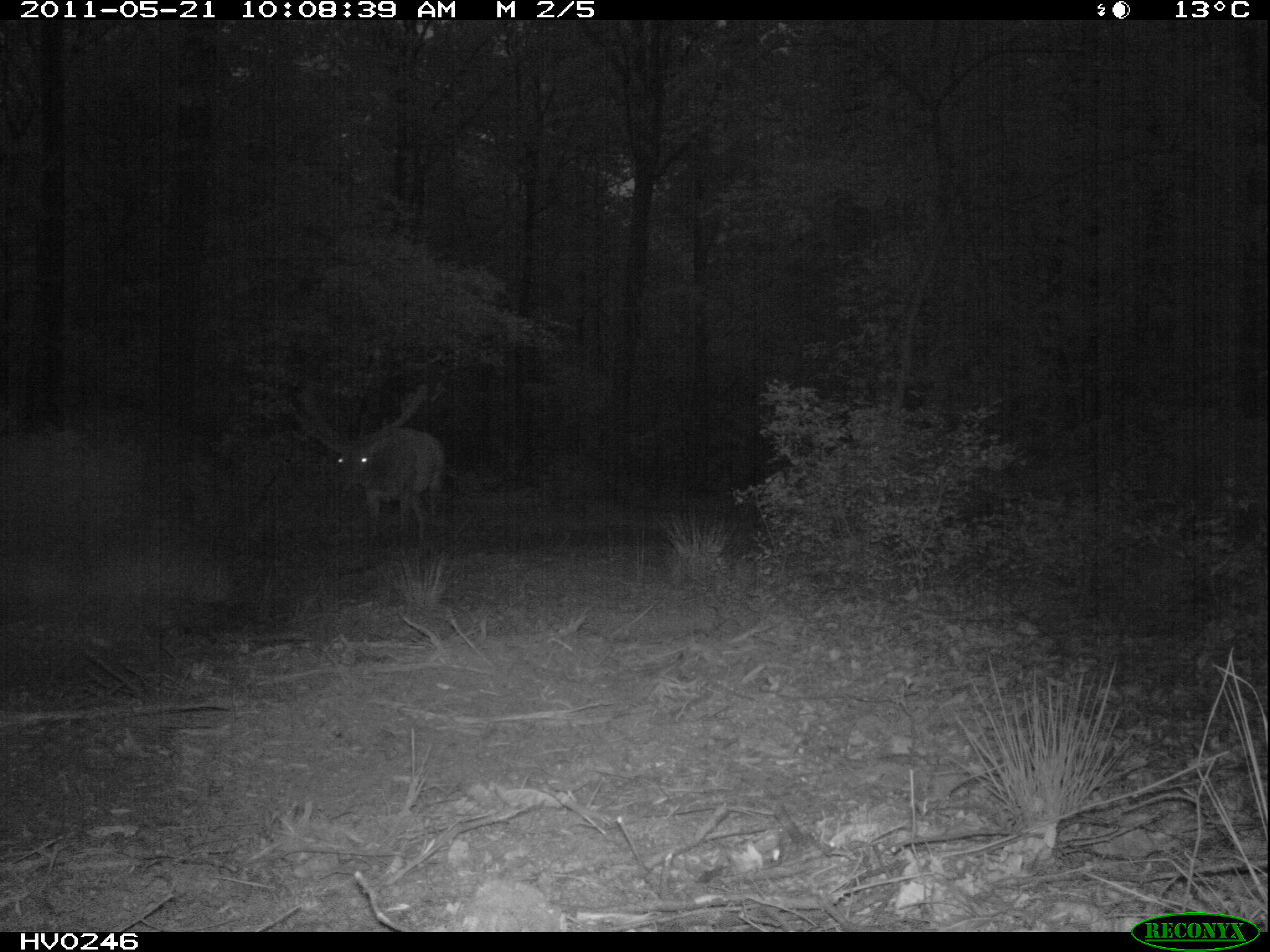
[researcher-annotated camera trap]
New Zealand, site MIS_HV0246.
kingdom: Animalia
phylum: Chordata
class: Mammalia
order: Artiodactyla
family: Cervidae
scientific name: Cervidae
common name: deer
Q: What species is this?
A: Deer (Cervidae).